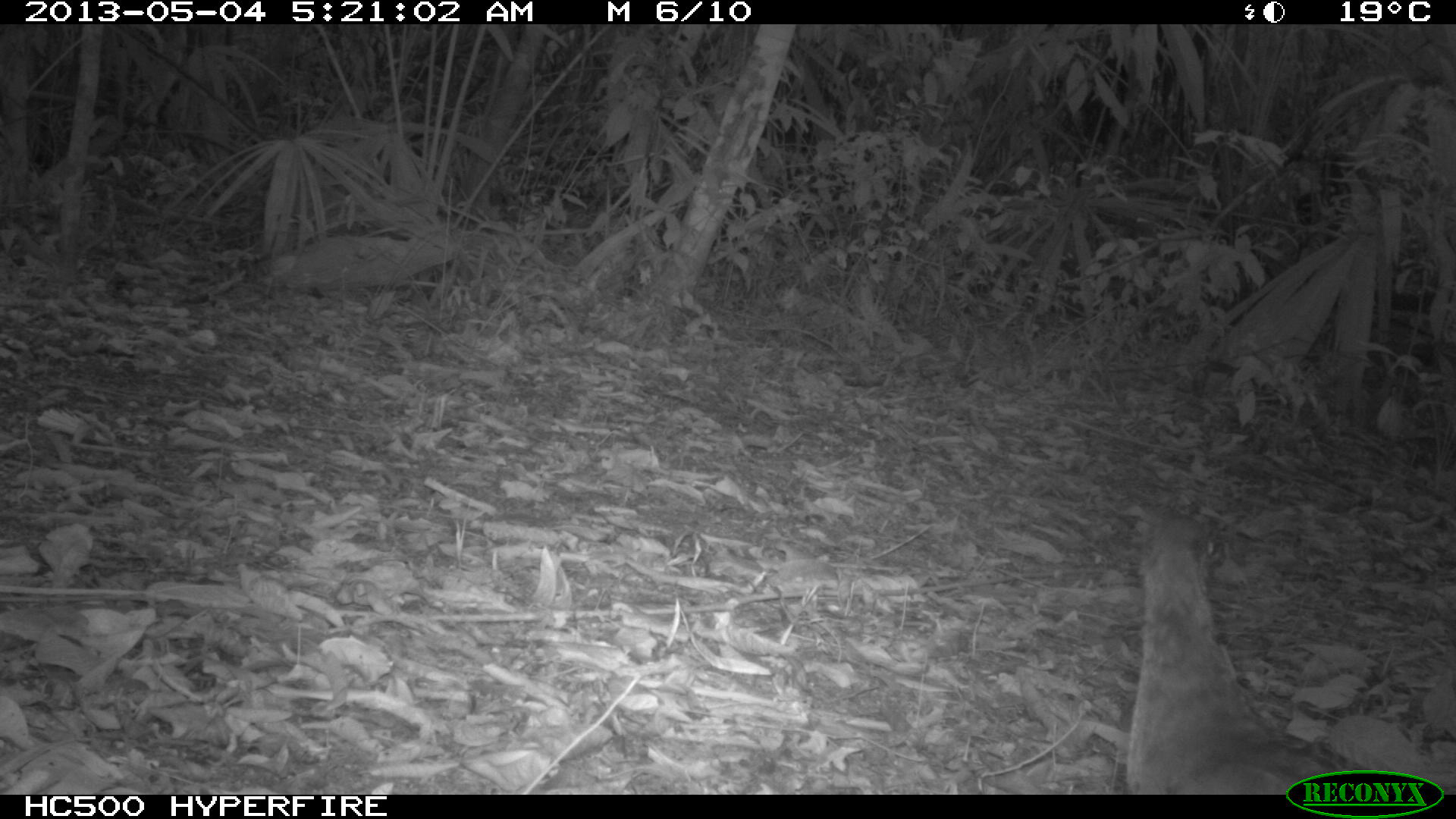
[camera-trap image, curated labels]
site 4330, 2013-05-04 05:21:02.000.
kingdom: Animalia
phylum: Chordata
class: Aves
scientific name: Aves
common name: bird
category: unknown bird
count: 1